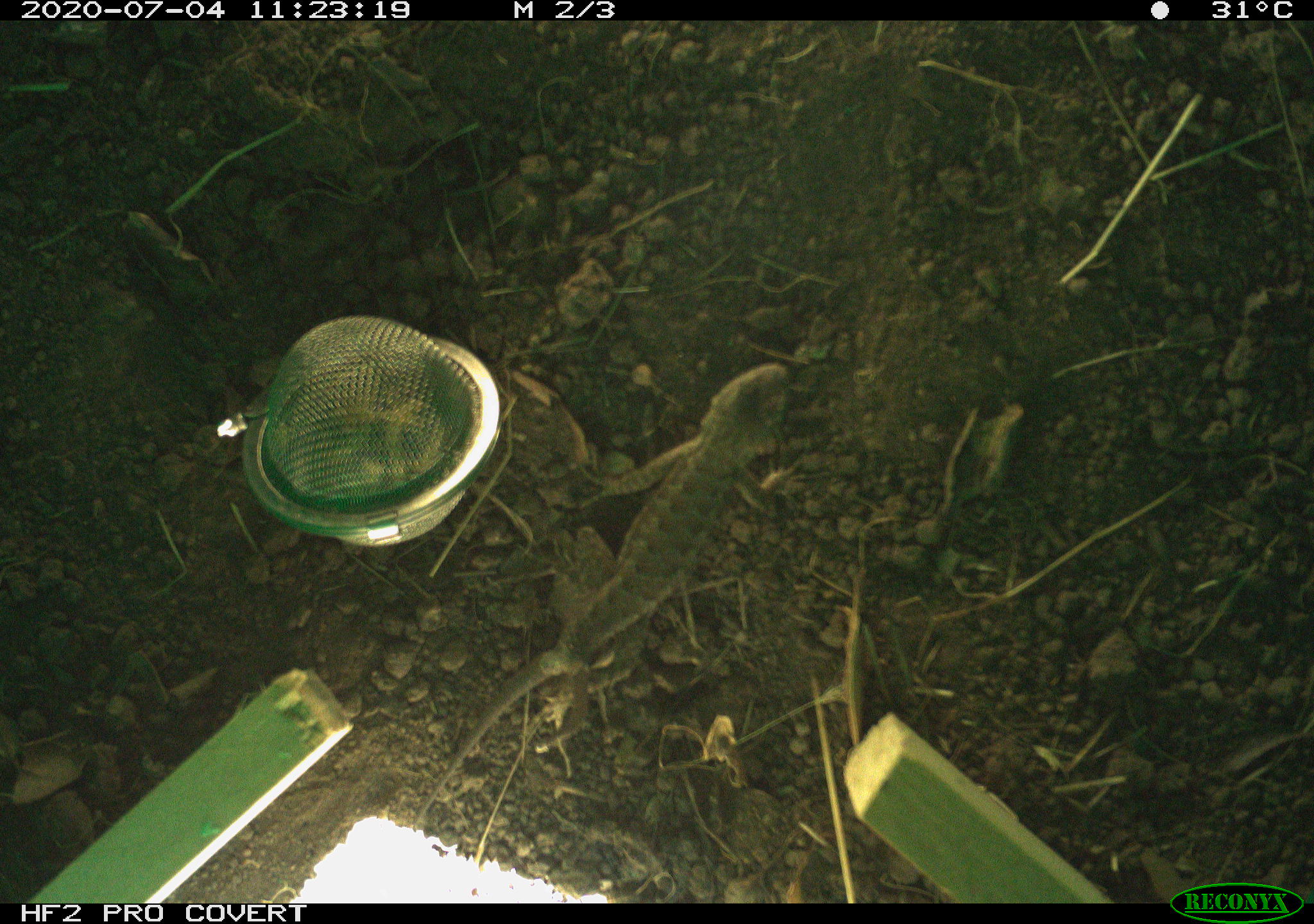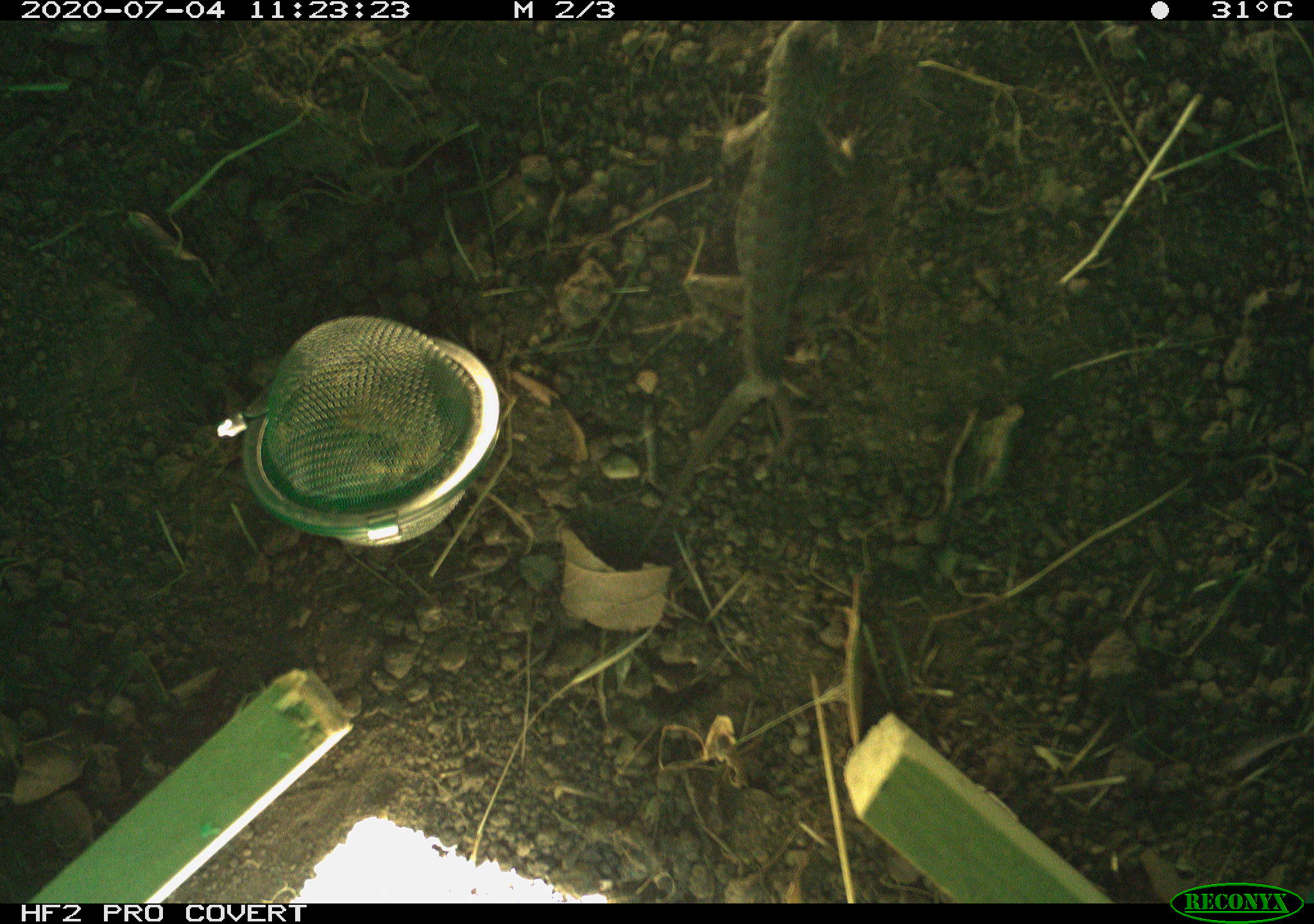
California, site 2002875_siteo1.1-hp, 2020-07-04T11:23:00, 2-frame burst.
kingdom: Animalia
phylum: Chordata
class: Reptilia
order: Squamata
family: Phrynosomatidae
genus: Sceloporus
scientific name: Sceloporus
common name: spiny lizards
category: sceloporus species